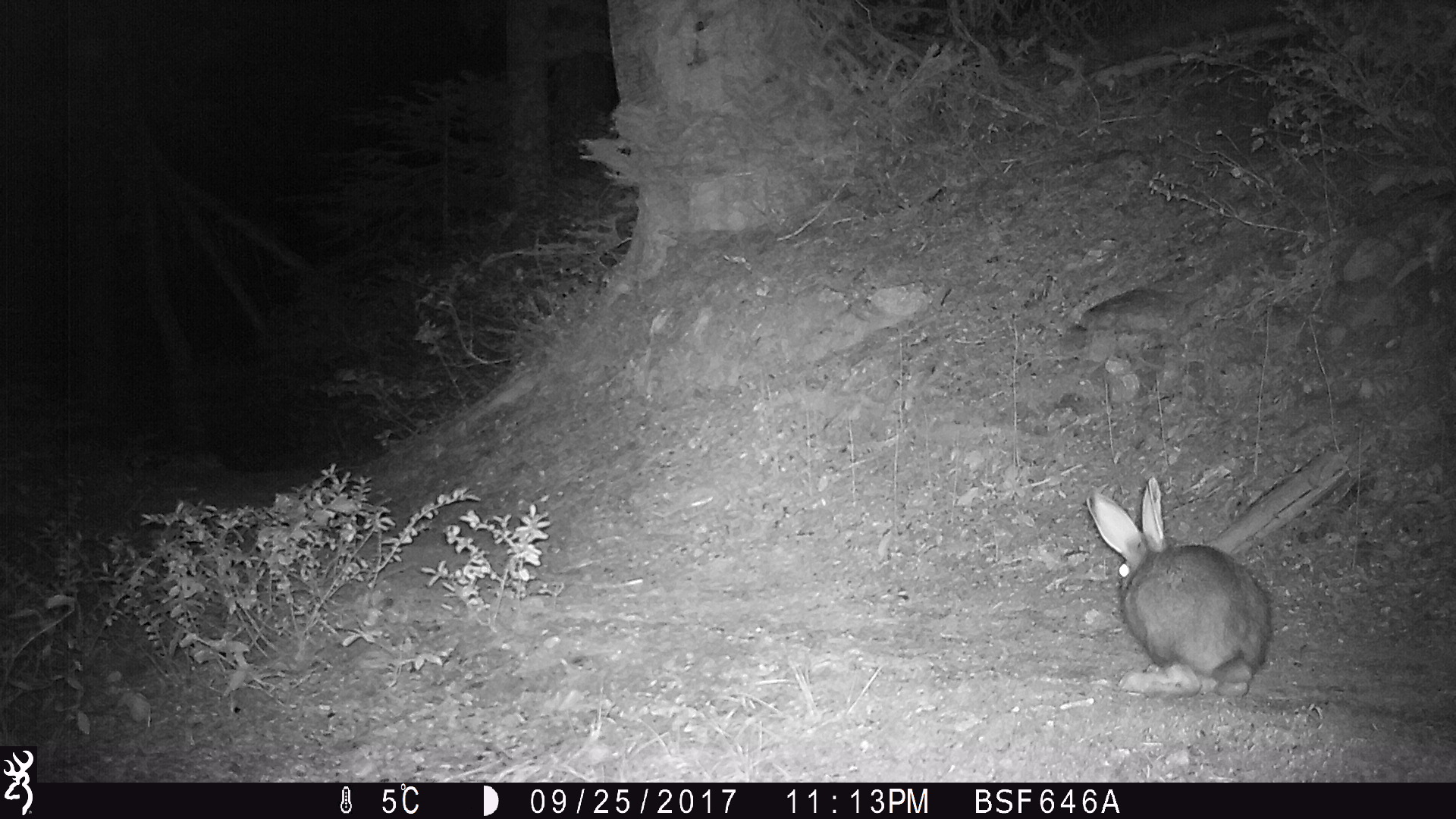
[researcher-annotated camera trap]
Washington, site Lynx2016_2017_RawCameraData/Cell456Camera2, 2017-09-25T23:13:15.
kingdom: Animalia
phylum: Chordata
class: Mammalia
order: Lagomorpha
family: Leporidae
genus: Lepus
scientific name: Lepus americanus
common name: snowshoe hare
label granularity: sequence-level